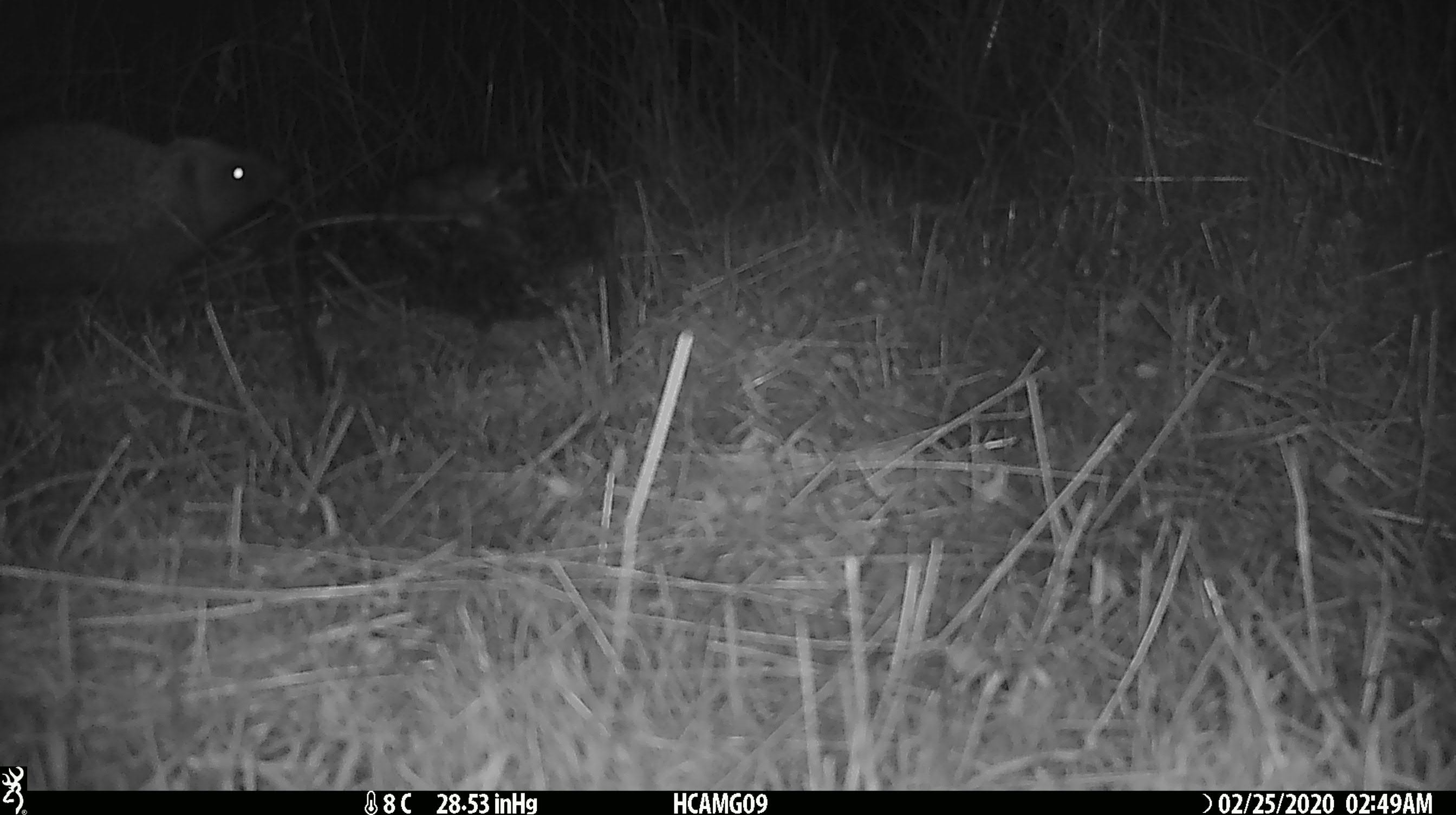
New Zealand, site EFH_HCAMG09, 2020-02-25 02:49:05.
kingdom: Animalia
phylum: Chordata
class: Mammalia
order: Eulipotyphla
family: Erinaceidae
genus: Erinaceus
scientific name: Erinaceus europaeus europaeus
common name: european hedgehog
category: hedgehog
Hedgehog (european hedgehog) (Erinaceus europaeus europaeus).